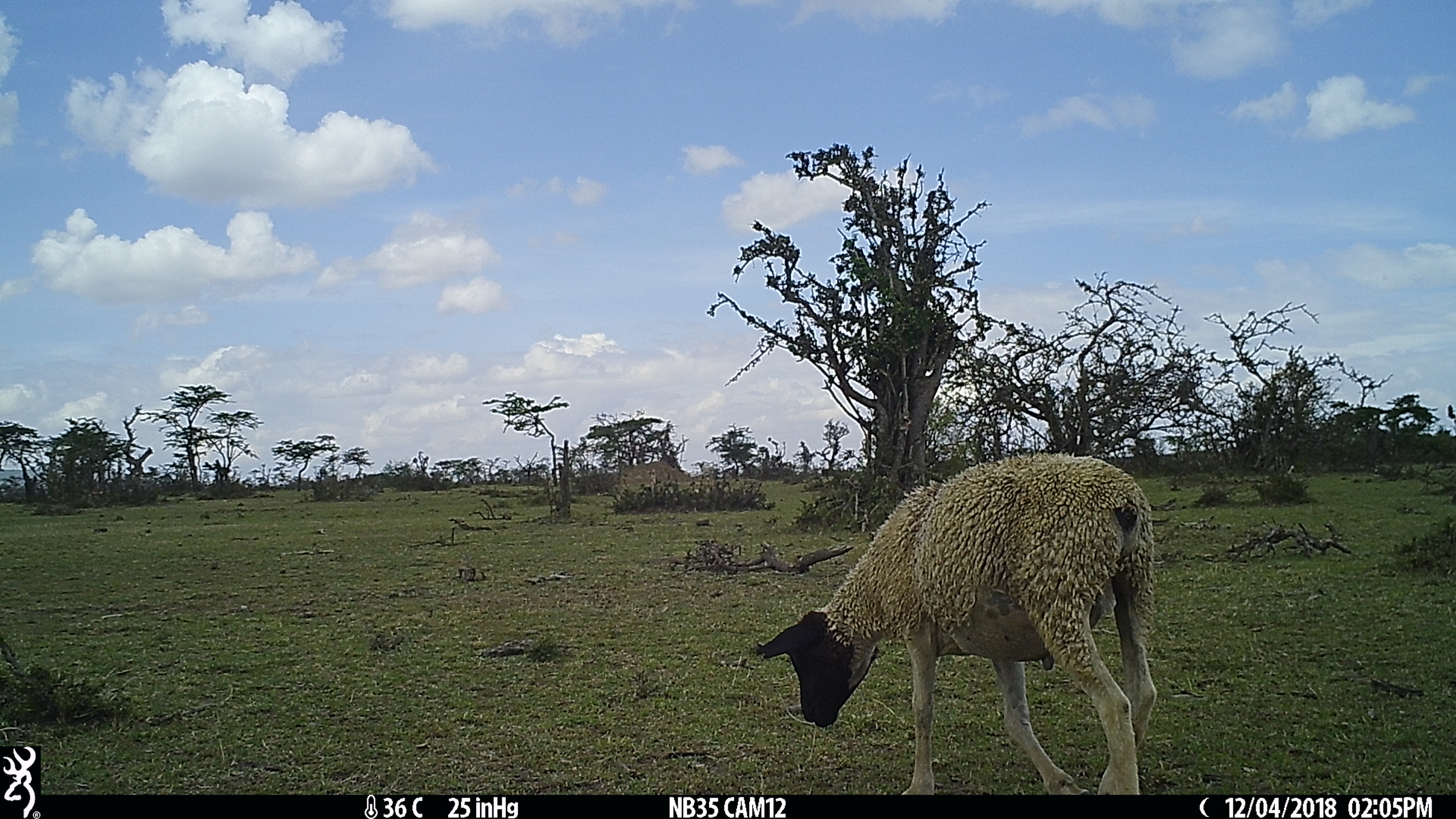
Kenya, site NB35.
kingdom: Animalia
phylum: Chordata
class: Mammalia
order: Artiodactyla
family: Bovidae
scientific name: Bovidae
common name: sheep or goat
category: shoat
Shoat (sheep or goat) (Bovidae).